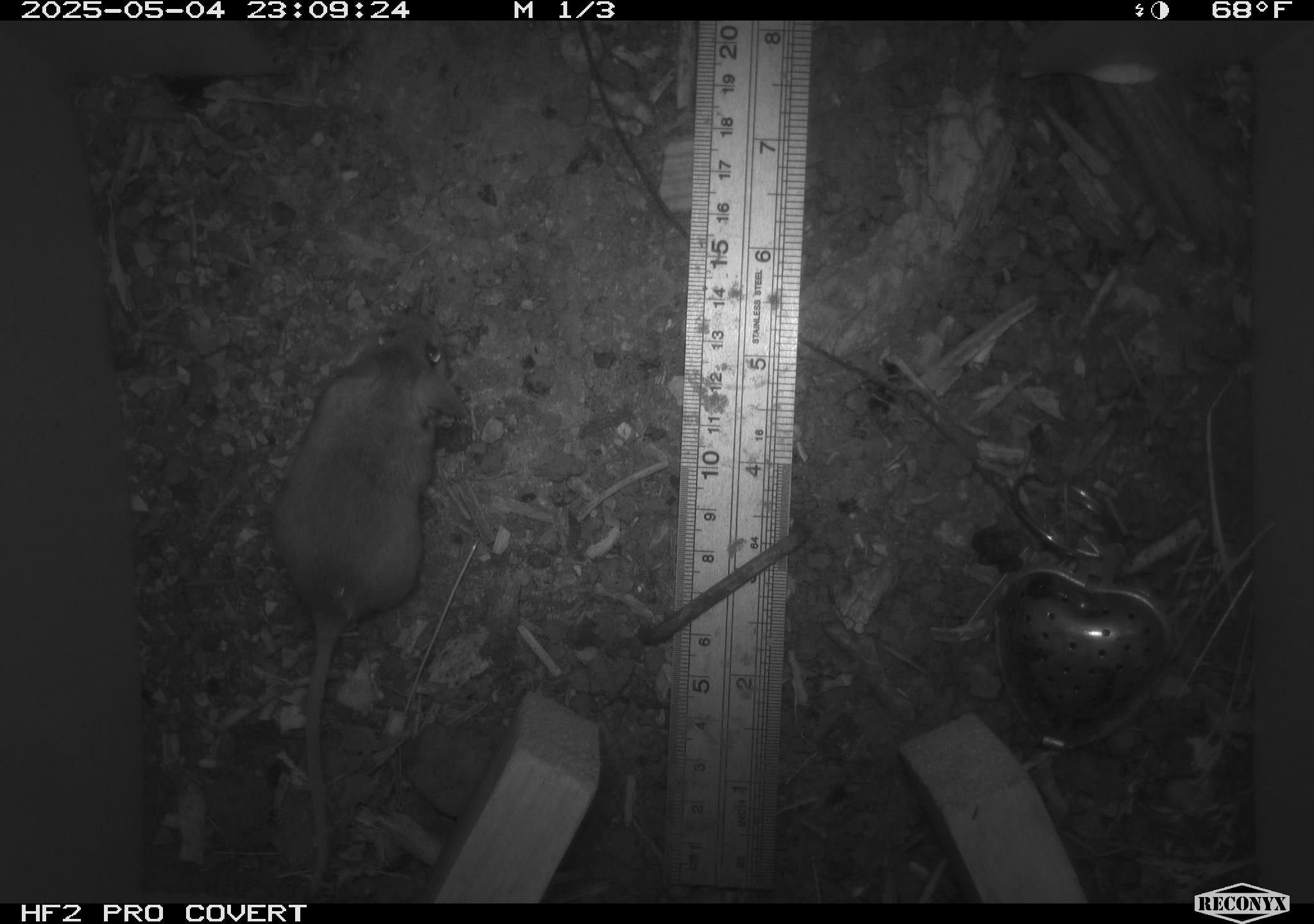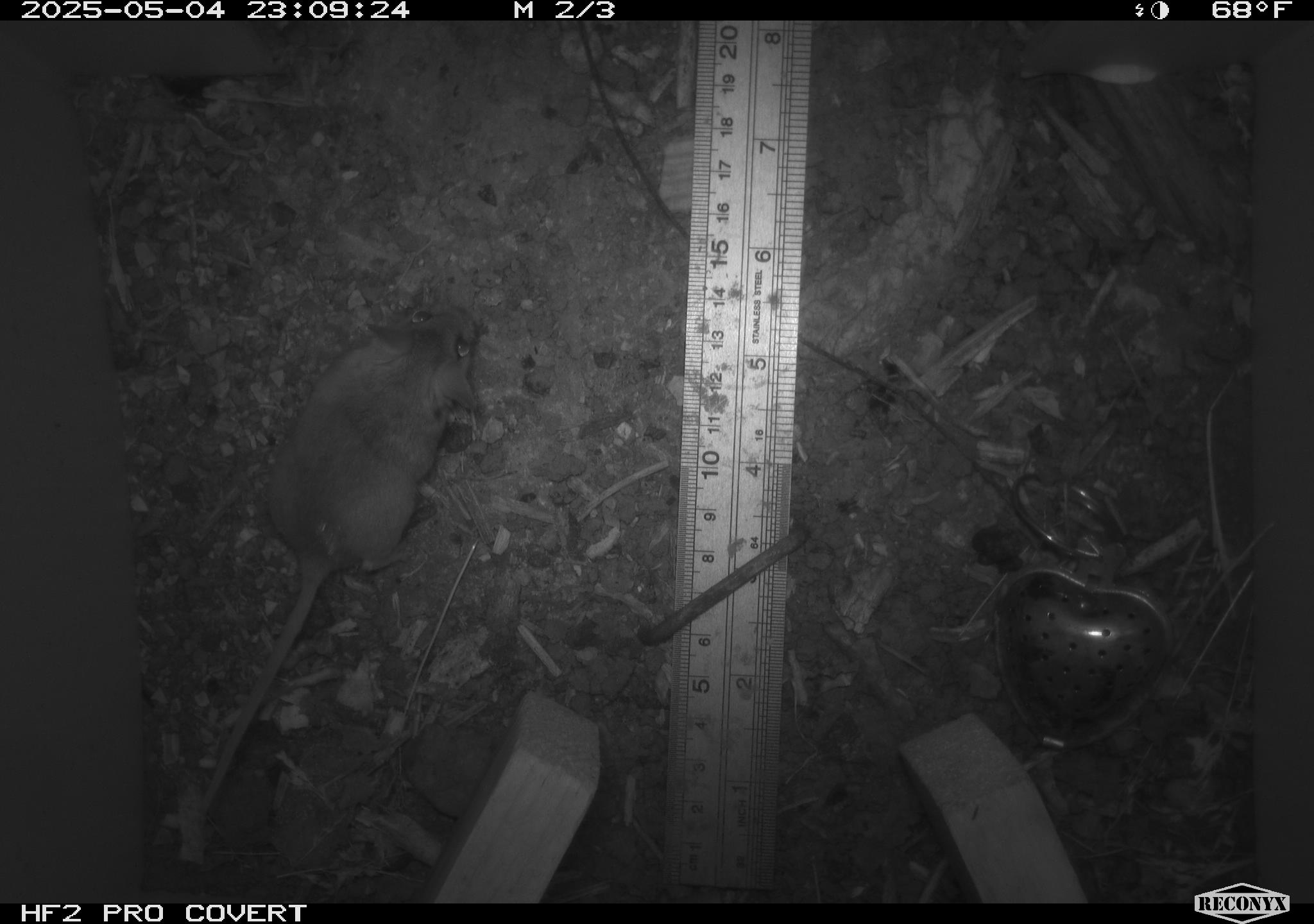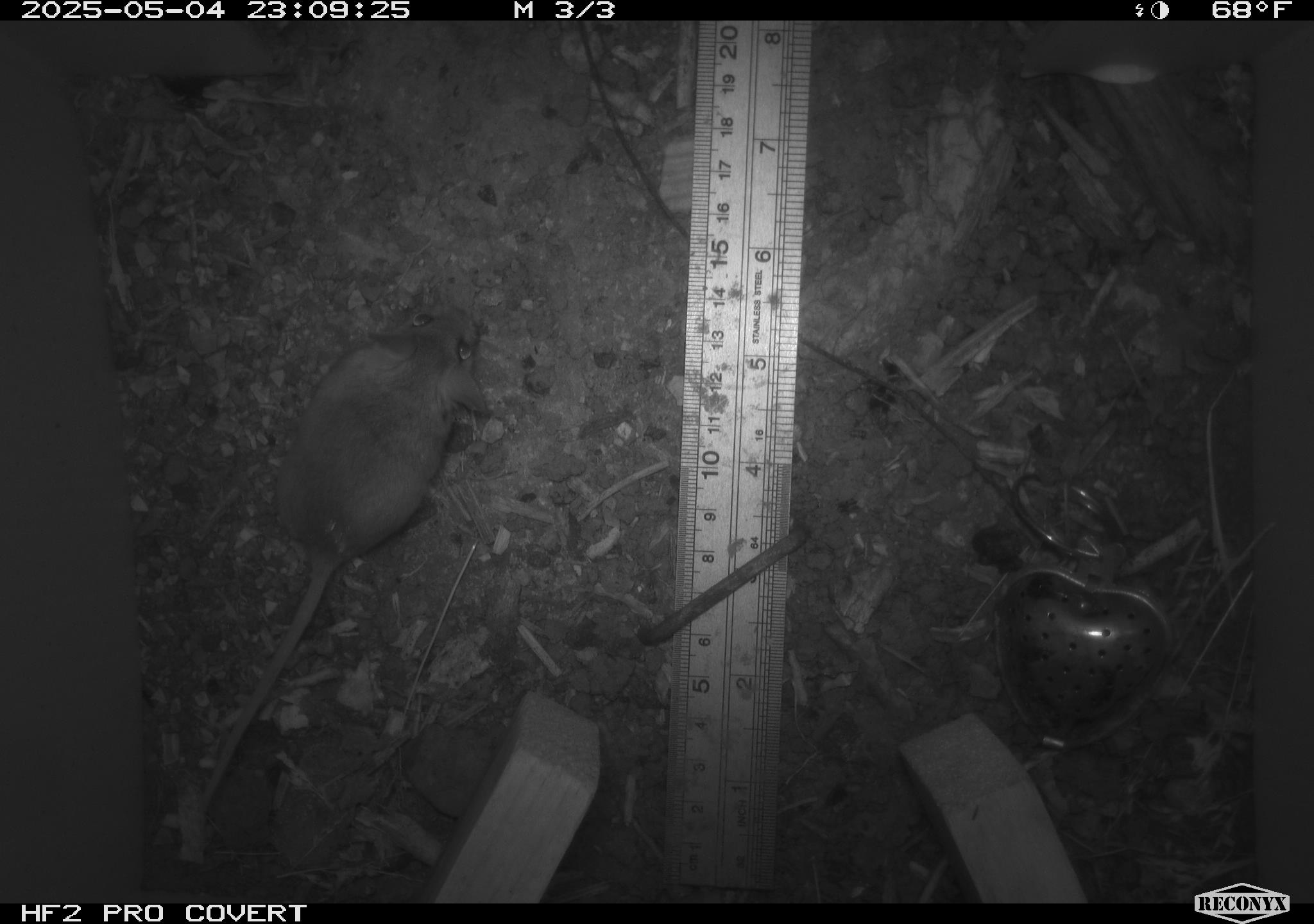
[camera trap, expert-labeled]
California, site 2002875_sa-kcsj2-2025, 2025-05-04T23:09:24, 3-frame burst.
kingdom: Animalia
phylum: Chordata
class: Mammalia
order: Rodentia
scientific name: Rodentia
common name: rodent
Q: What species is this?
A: Rodent (Rodentia).